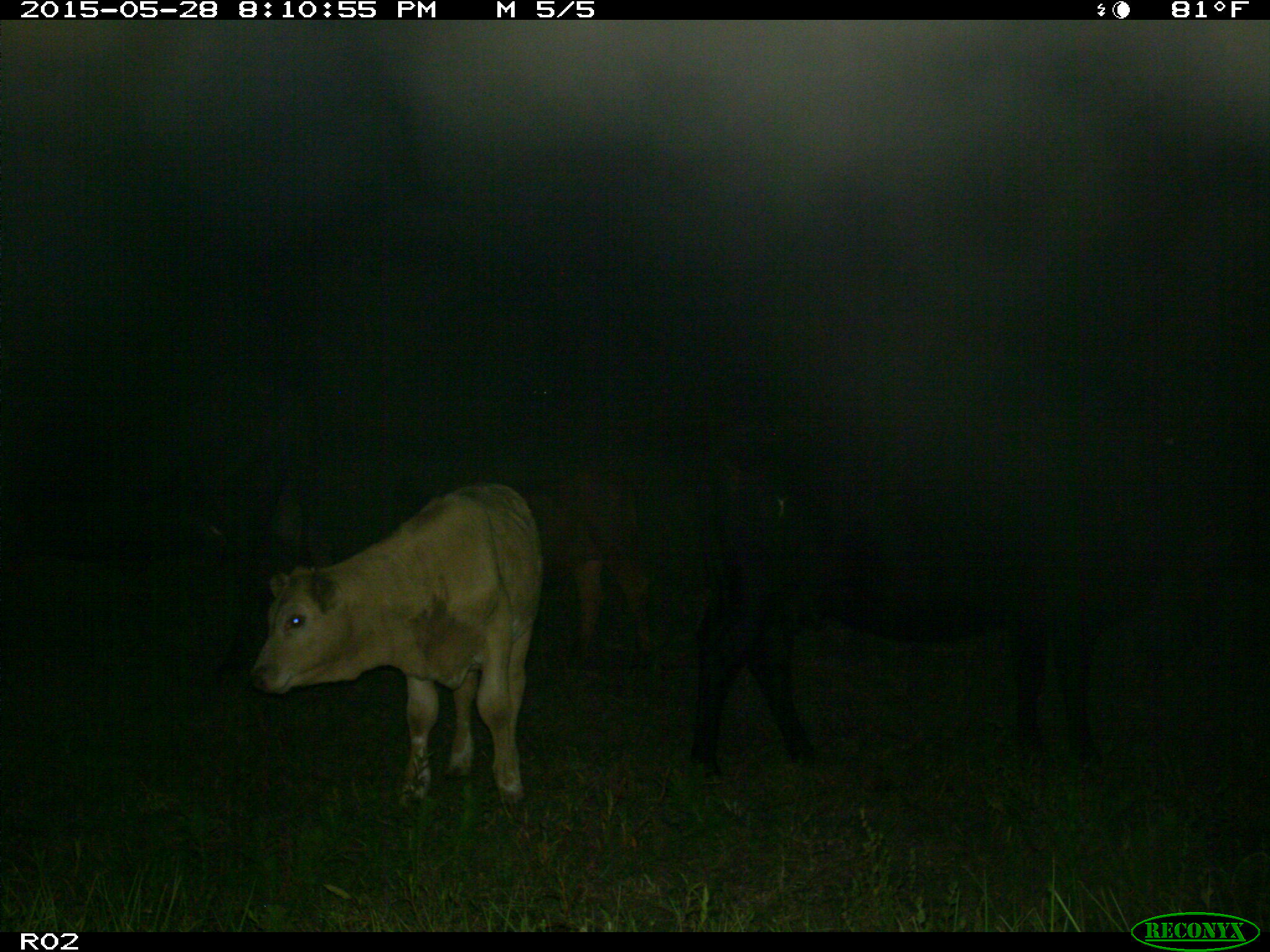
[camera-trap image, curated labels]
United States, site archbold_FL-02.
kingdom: Animalia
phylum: Chordata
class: Mammalia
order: Artiodactyla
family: Bovidae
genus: Bos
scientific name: Bos taurus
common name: domestic cow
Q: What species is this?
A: Bos taurus (domestic cow).